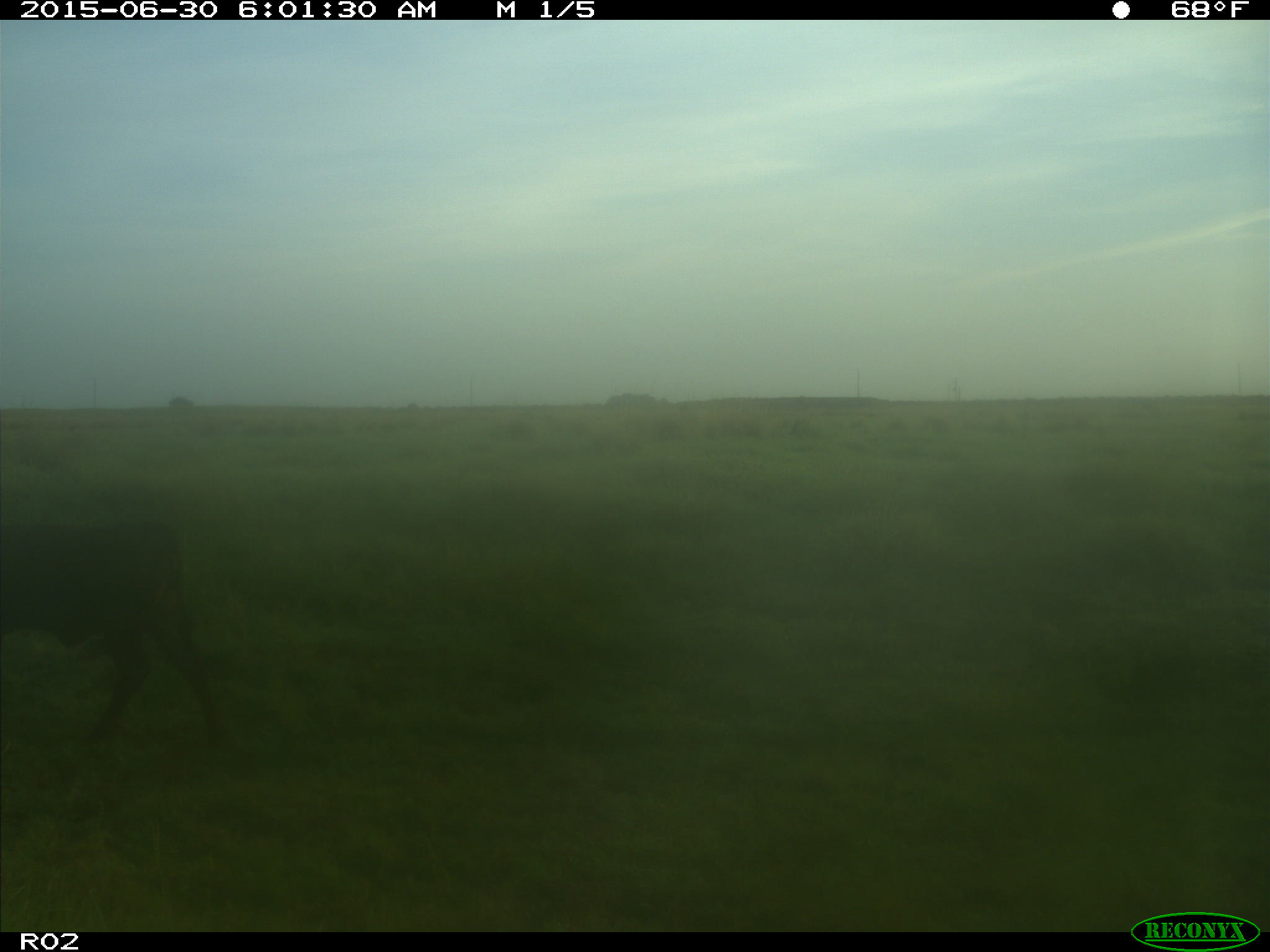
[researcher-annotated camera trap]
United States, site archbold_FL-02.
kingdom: Animalia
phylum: Chordata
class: Mammalia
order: Artiodactyla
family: Bovidae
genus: Bos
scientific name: Bos taurus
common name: domestic cow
Bos taurus (domestic cow).